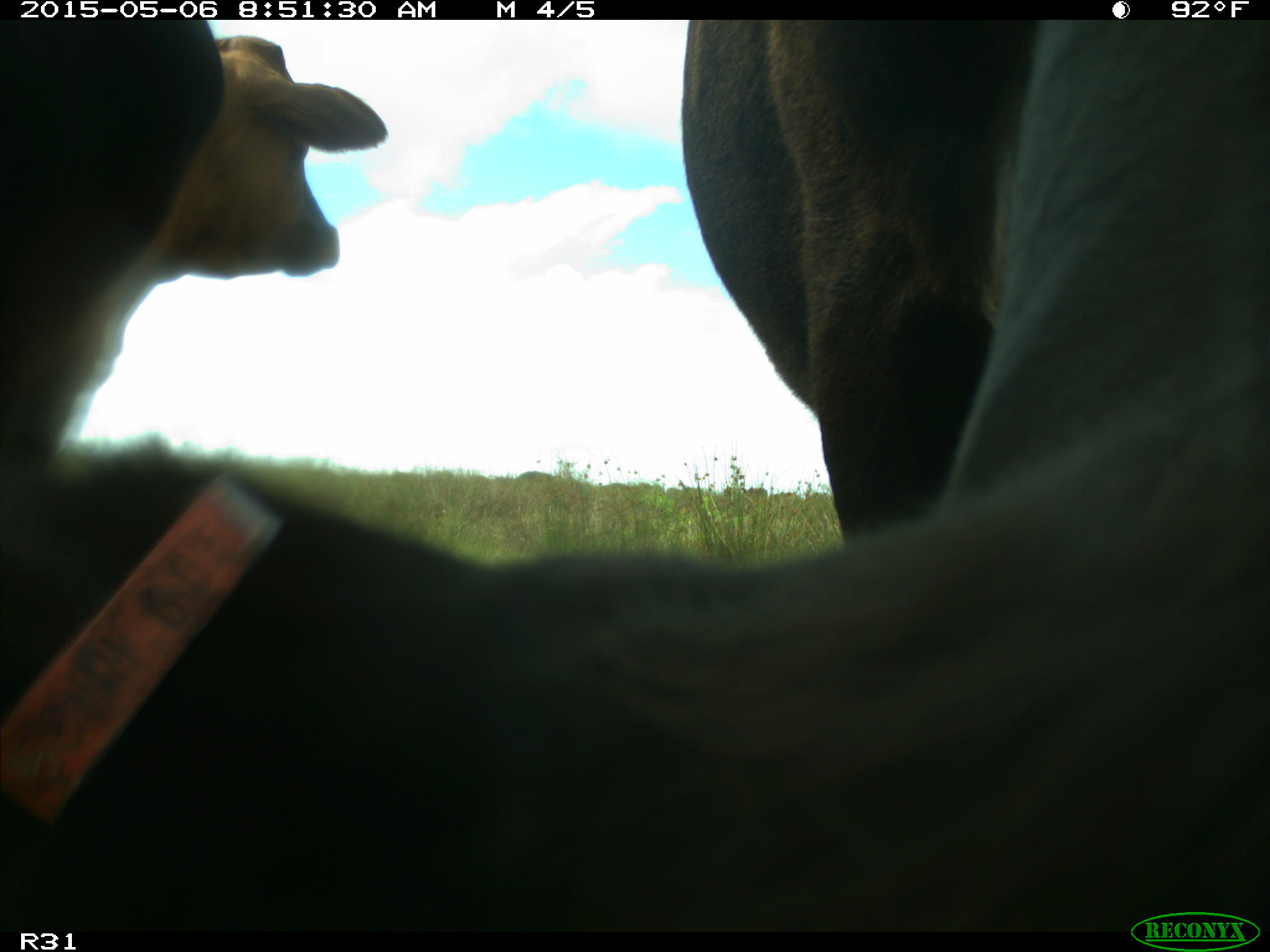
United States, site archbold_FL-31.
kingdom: Animalia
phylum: Chordata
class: Mammalia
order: Artiodactyla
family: Bovidae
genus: Bos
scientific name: Bos taurus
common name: domestic cow